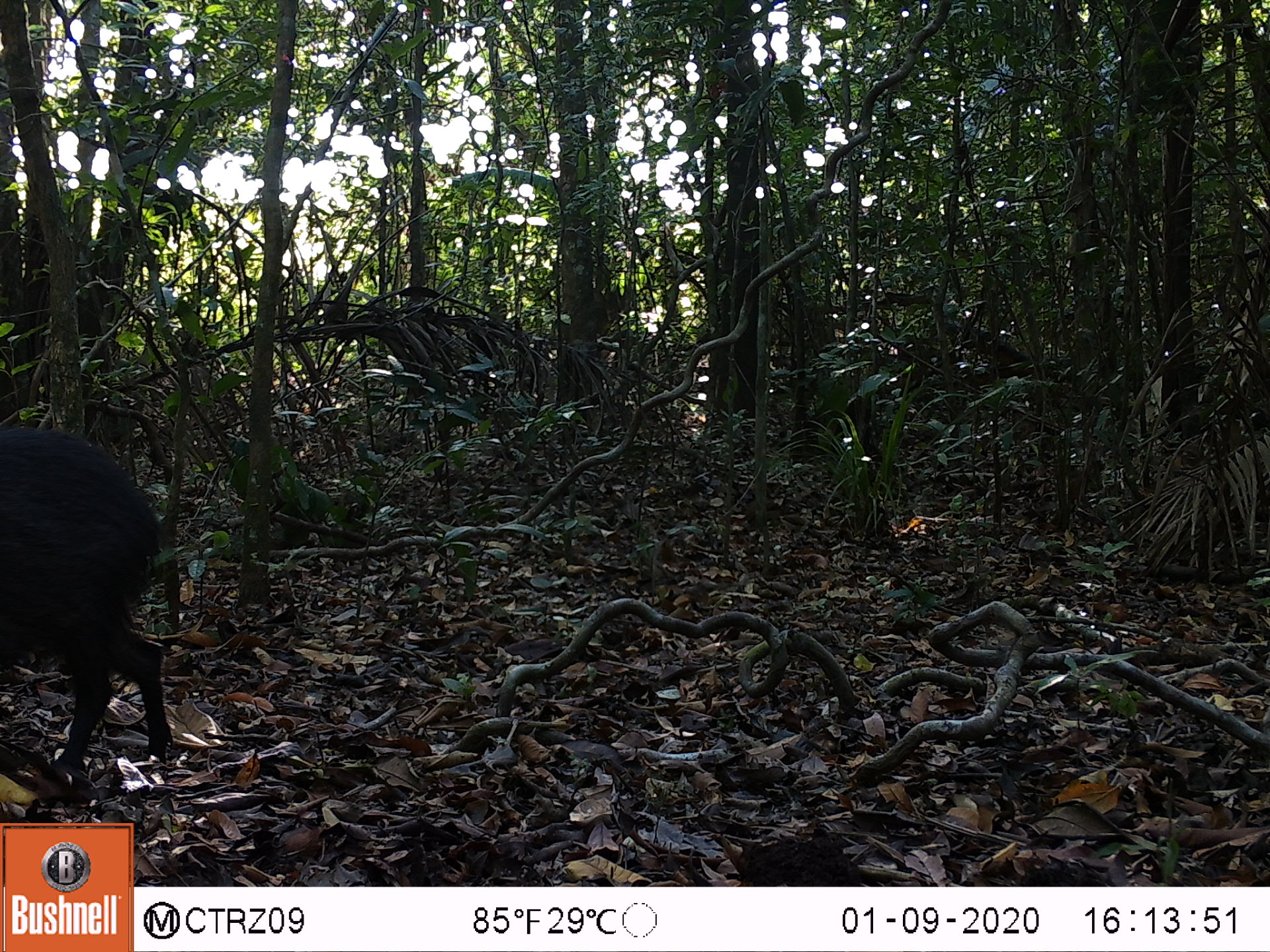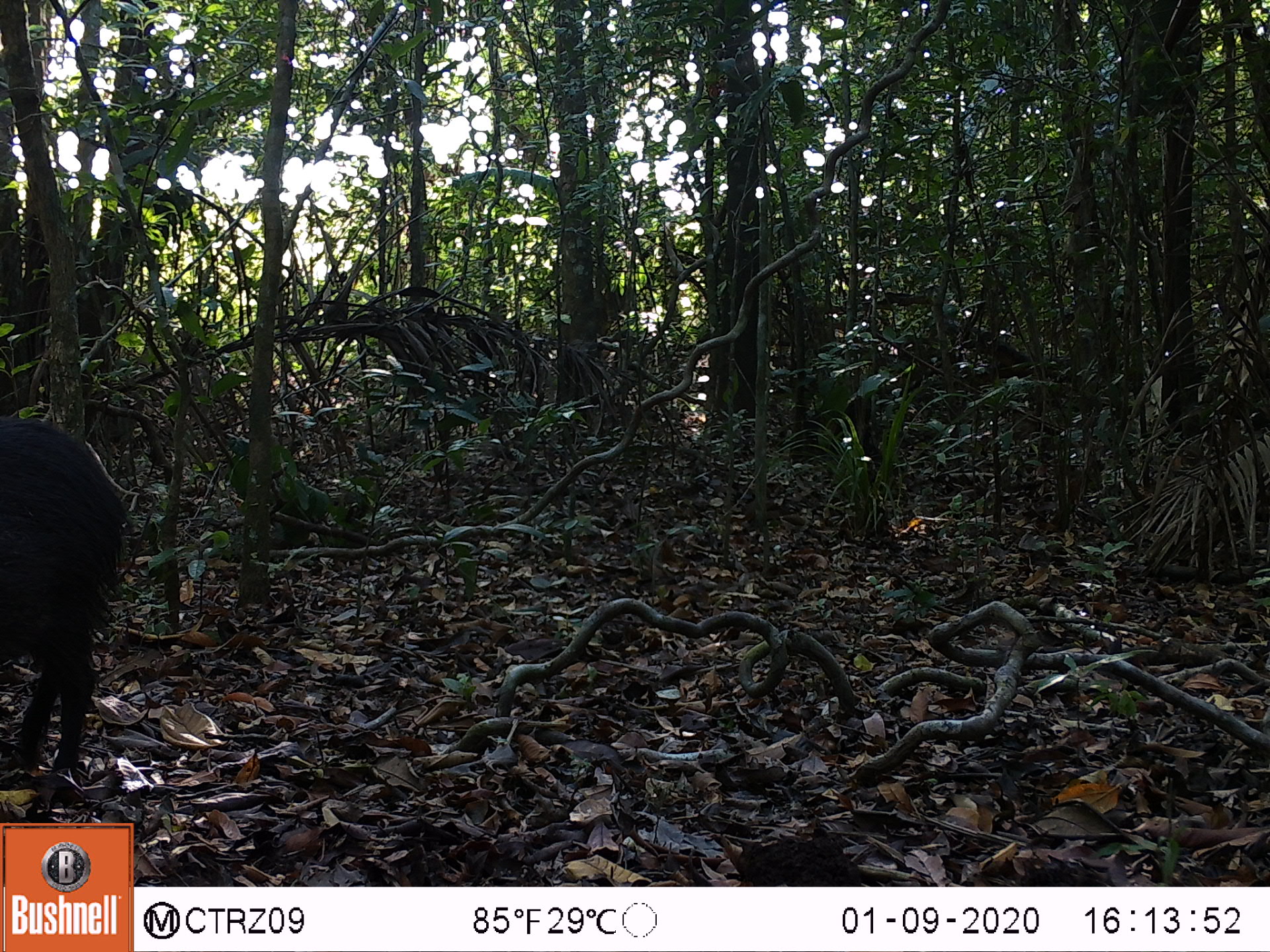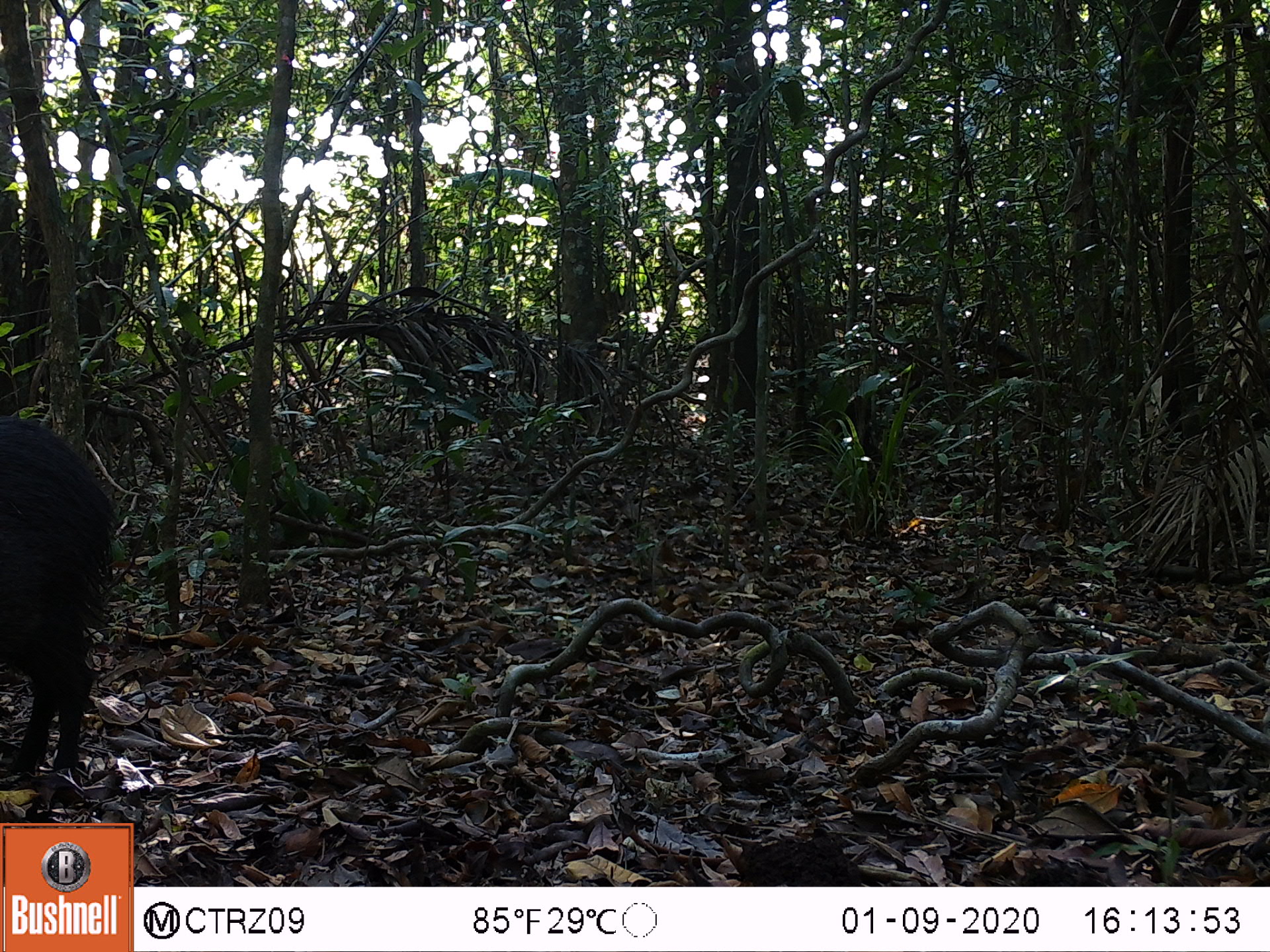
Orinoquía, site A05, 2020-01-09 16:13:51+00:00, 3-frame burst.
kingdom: Animalia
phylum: Chordata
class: Mammalia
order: Artiodactyla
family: Tayassuidae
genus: Pecari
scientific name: Pecari tajacu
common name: collared peccary